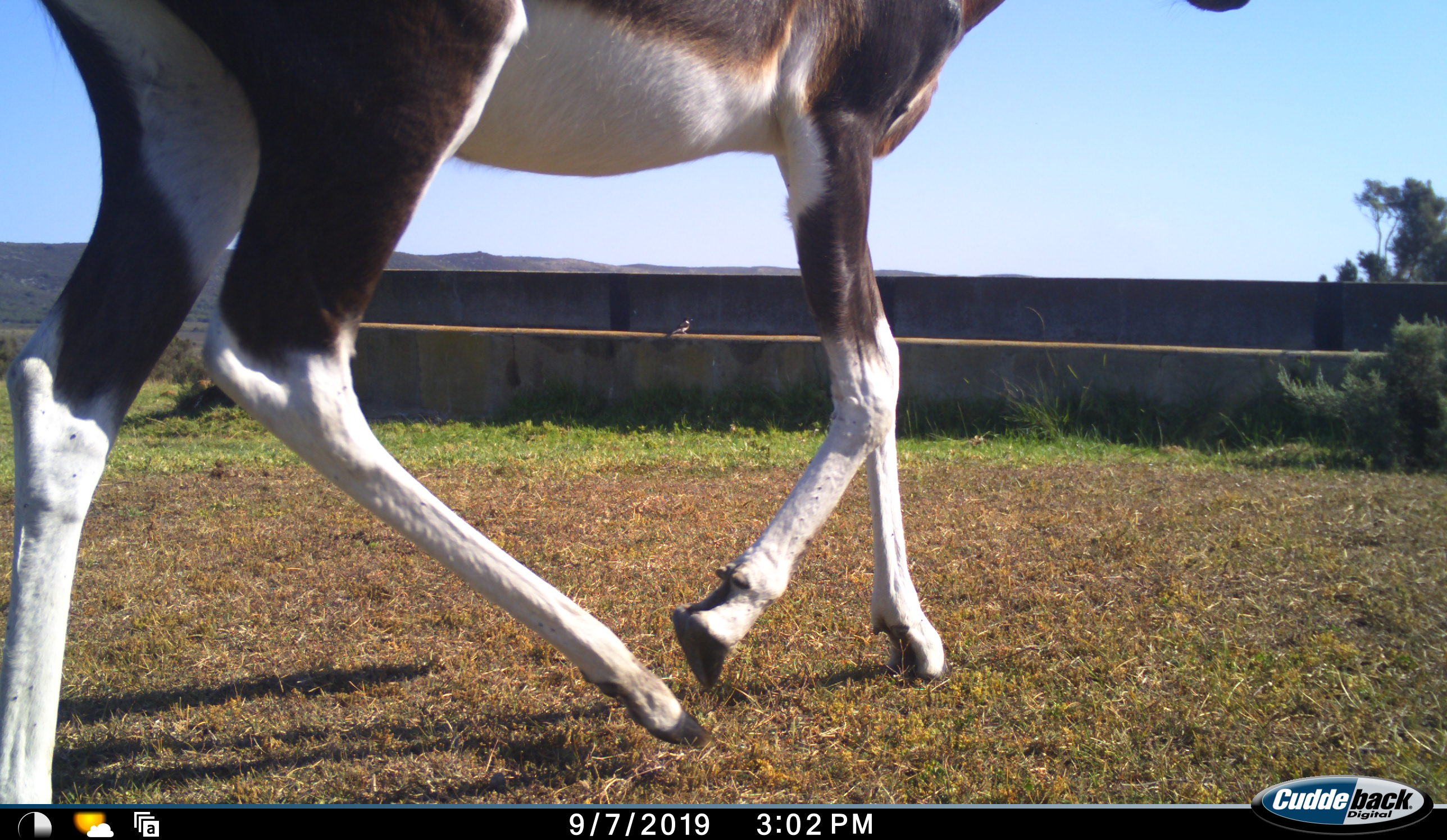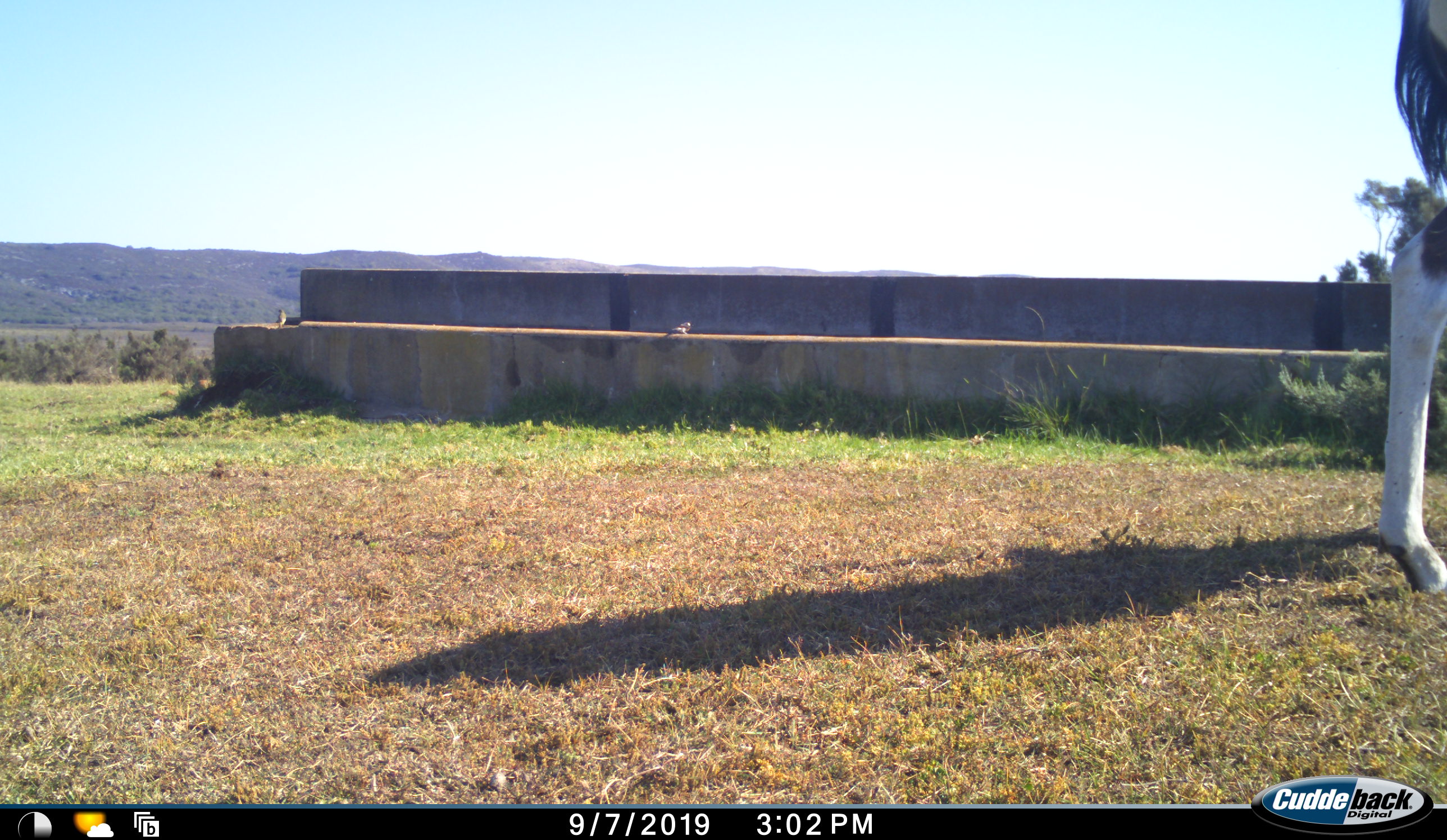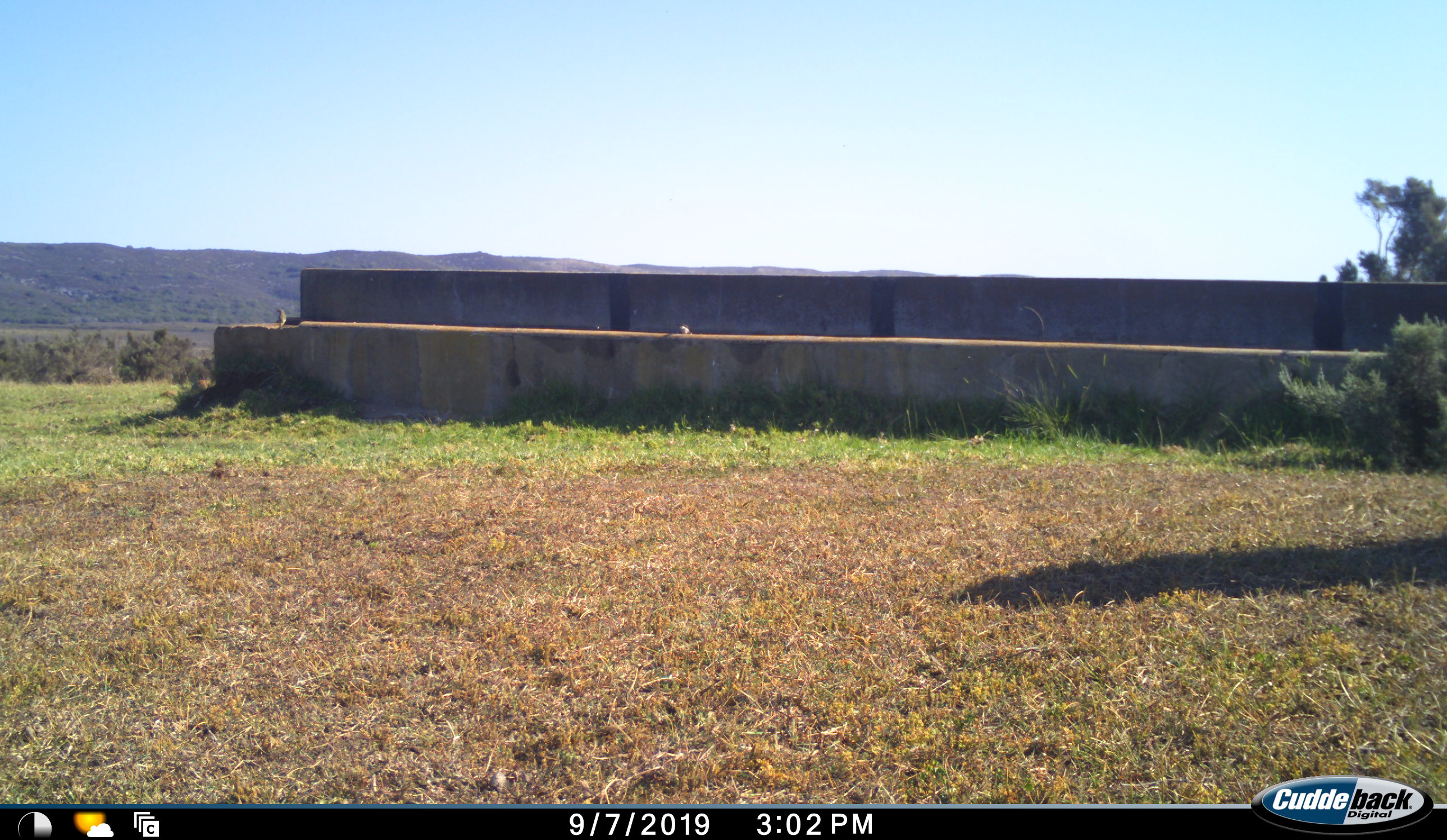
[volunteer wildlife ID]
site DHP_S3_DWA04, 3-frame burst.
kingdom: Animalia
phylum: Chordata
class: Mammalia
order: Artiodactyla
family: Bovidae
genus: Damaliscus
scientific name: Damaliscus pygargus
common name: bontebok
Bontebok (Damaliscus pygargus), count 1. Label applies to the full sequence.